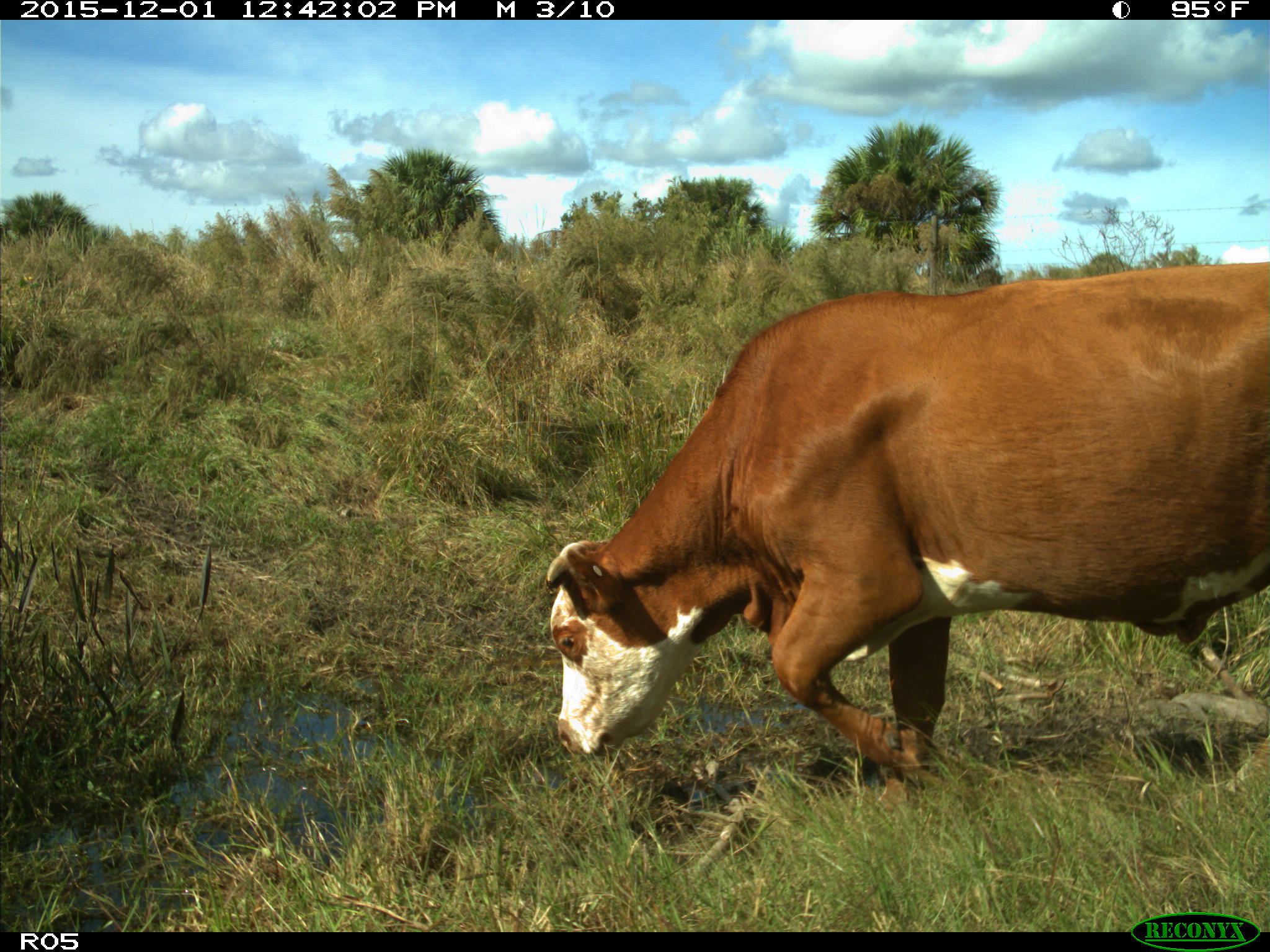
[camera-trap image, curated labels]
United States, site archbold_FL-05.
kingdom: Animalia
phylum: Chordata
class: Mammalia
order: Artiodactyla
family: Bovidae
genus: Bos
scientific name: Bos taurus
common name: domestic cow